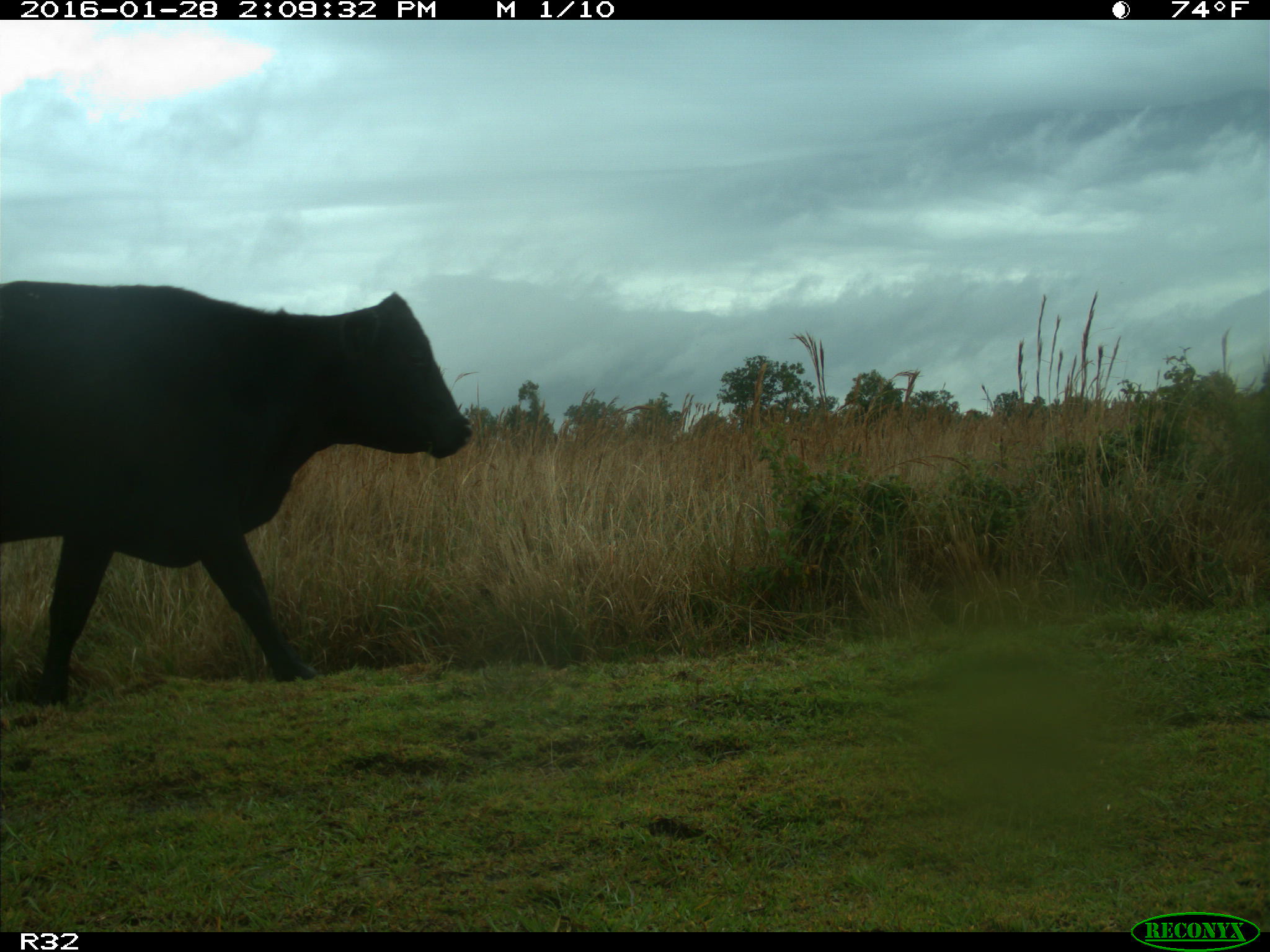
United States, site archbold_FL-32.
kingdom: Animalia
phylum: Chordata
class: Mammalia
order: Artiodactyla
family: Bovidae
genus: Bos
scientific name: Bos taurus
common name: domestic cow